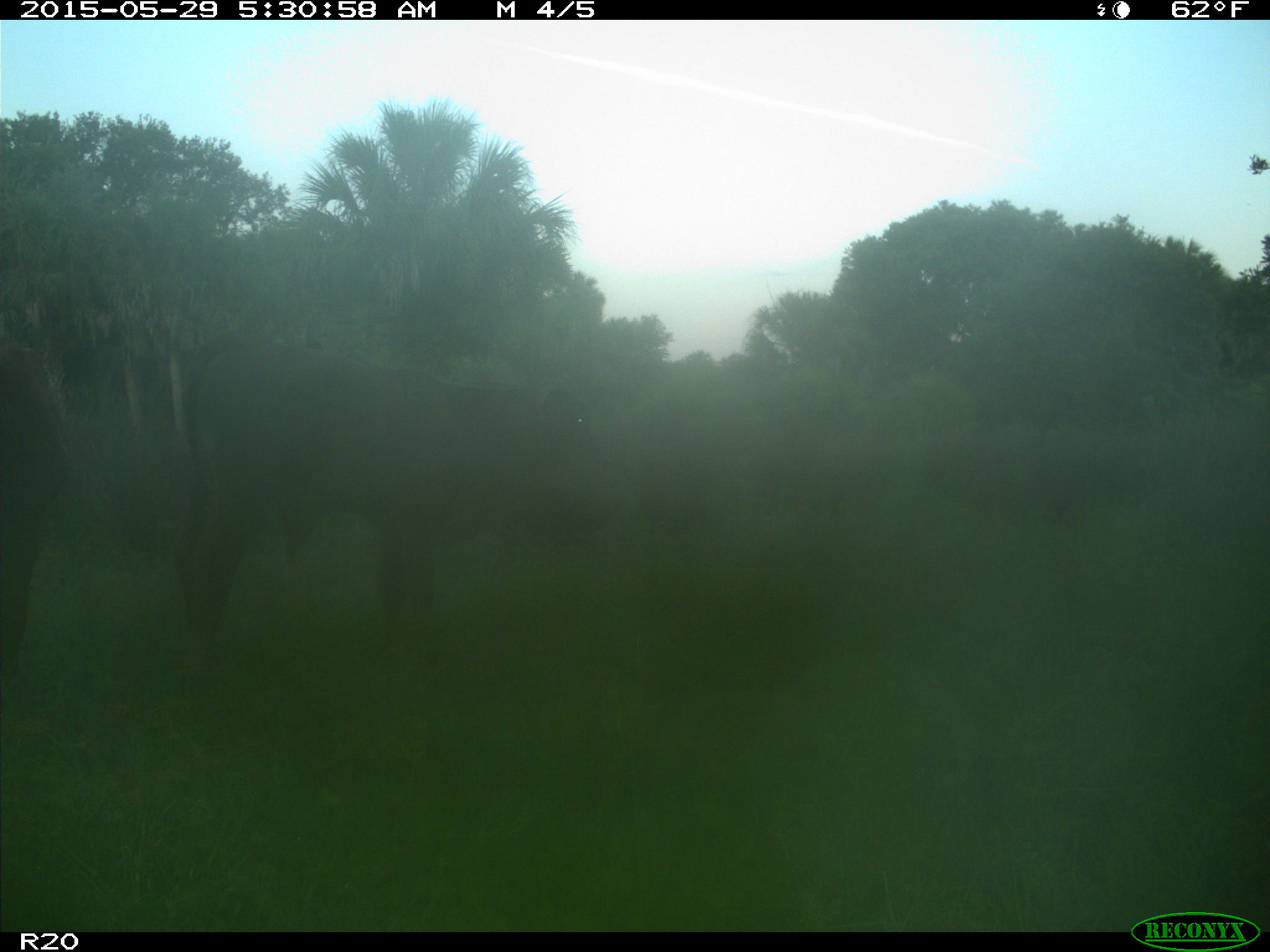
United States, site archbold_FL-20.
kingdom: Animalia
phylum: Chordata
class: Mammalia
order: Artiodactyla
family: Bovidae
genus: Bos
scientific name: Bos taurus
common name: domestic cow